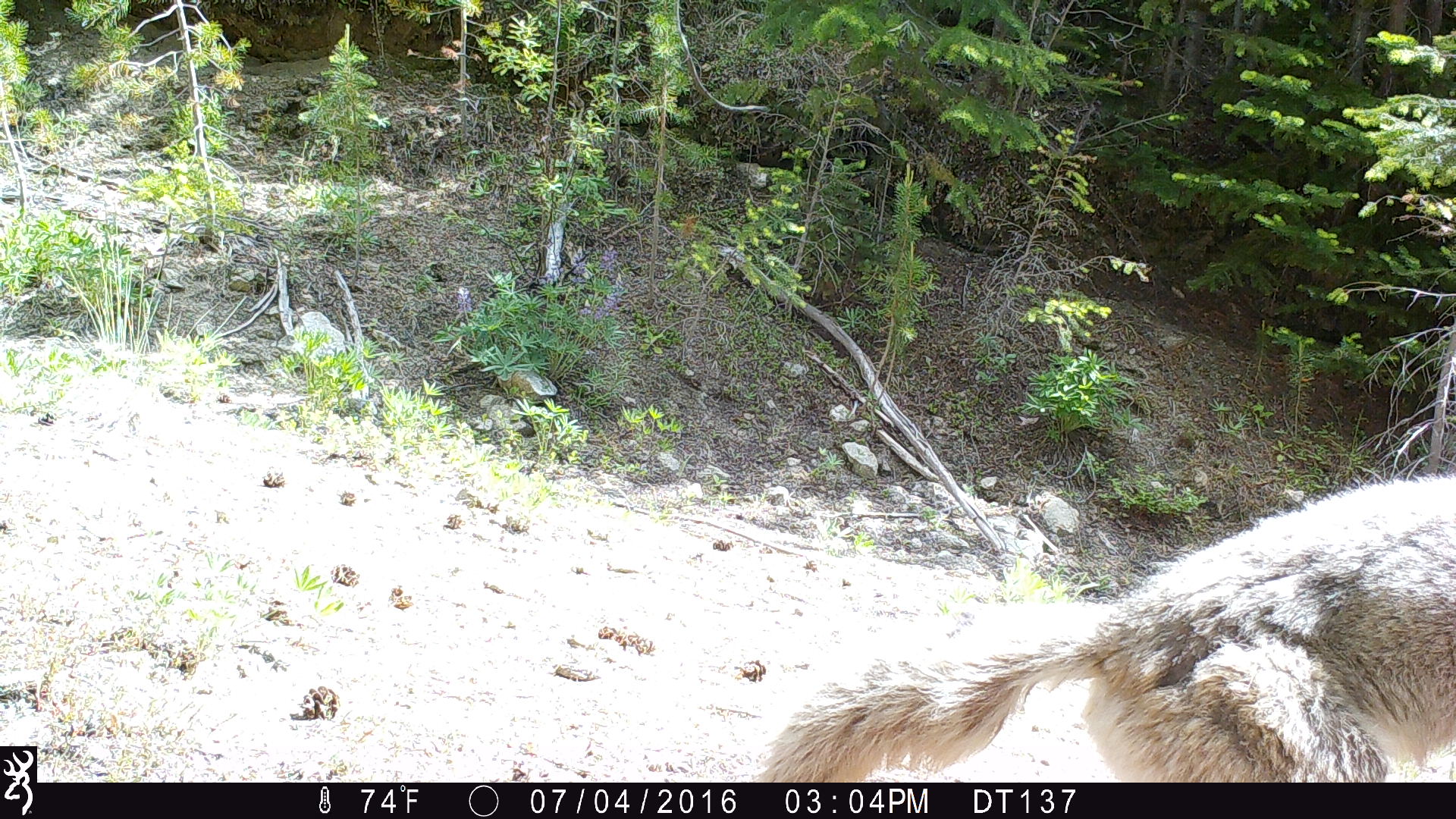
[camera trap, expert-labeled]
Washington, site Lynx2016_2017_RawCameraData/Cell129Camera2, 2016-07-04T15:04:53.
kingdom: Animalia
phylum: Chordata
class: Mammalia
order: Carnivora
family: Canidae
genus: Canis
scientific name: Canis latrans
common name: coyote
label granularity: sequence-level